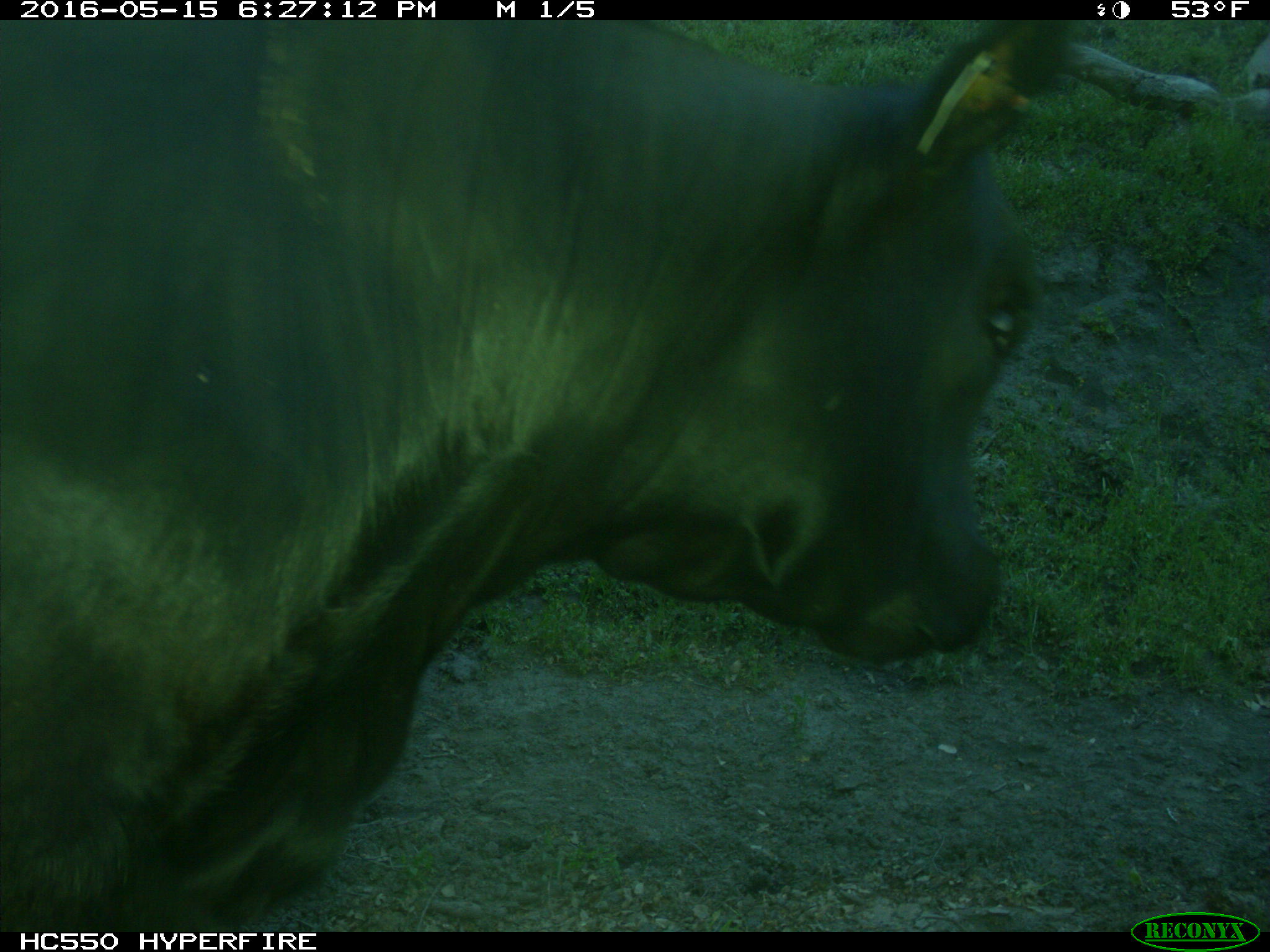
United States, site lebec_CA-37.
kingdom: Animalia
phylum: Chordata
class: Mammalia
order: Artiodactyla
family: Bovidae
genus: Bos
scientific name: Bos taurus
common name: domestic cow